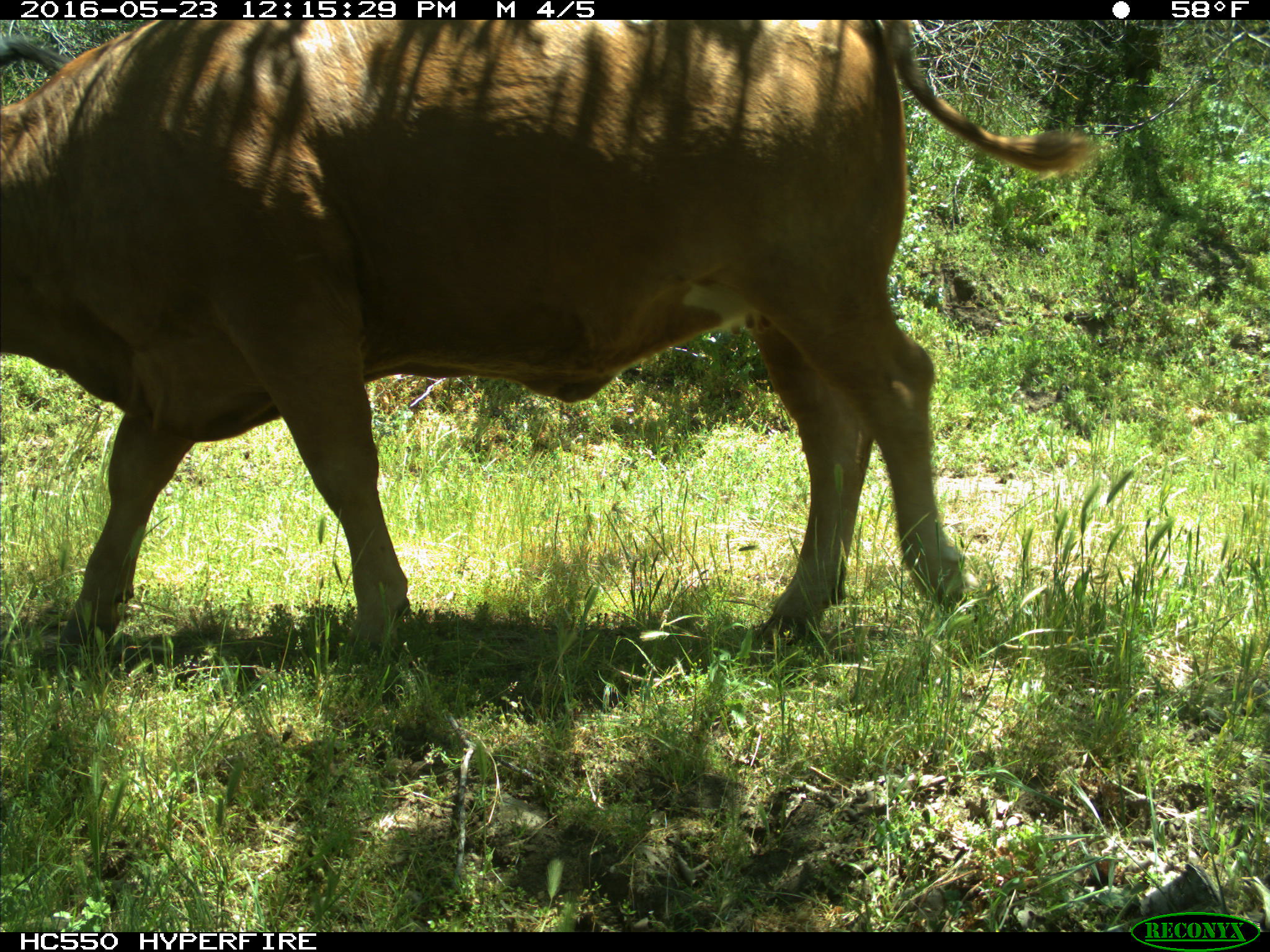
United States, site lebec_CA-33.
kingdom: Animalia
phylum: Chordata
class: Mammalia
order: Artiodactyla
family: Bovidae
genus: Bos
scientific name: Bos taurus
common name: domestic cow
Bos taurus (domestic cow).